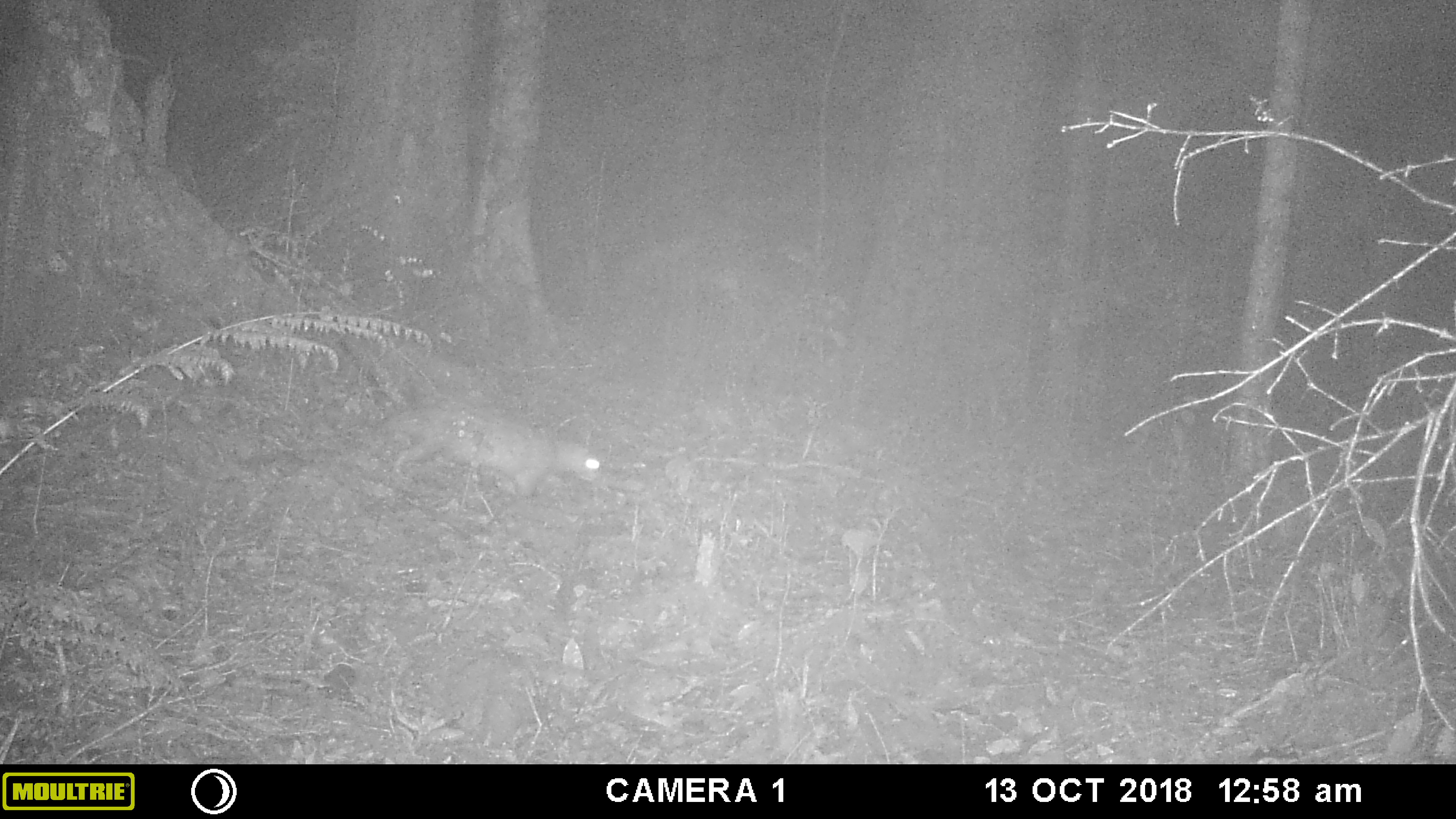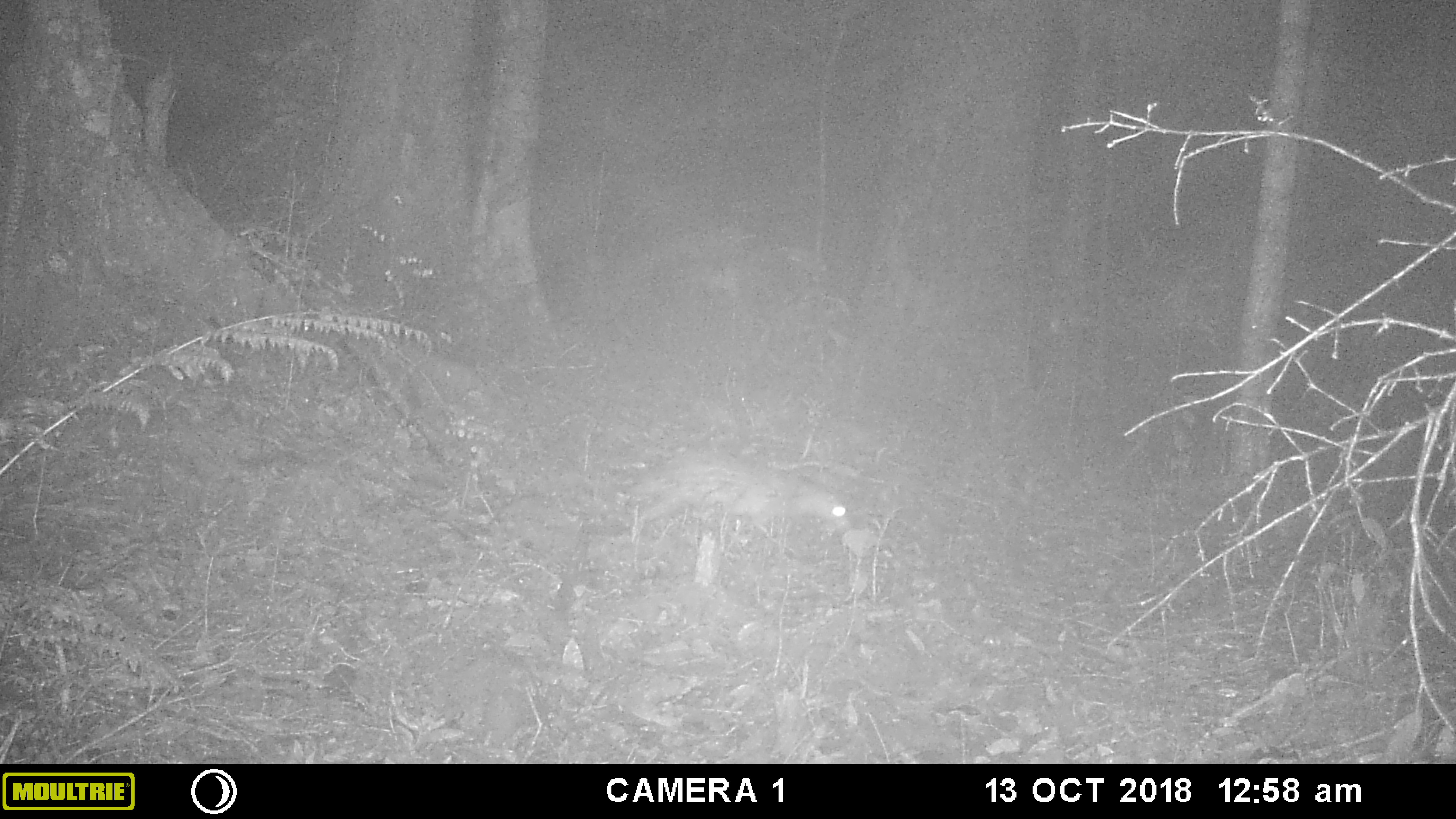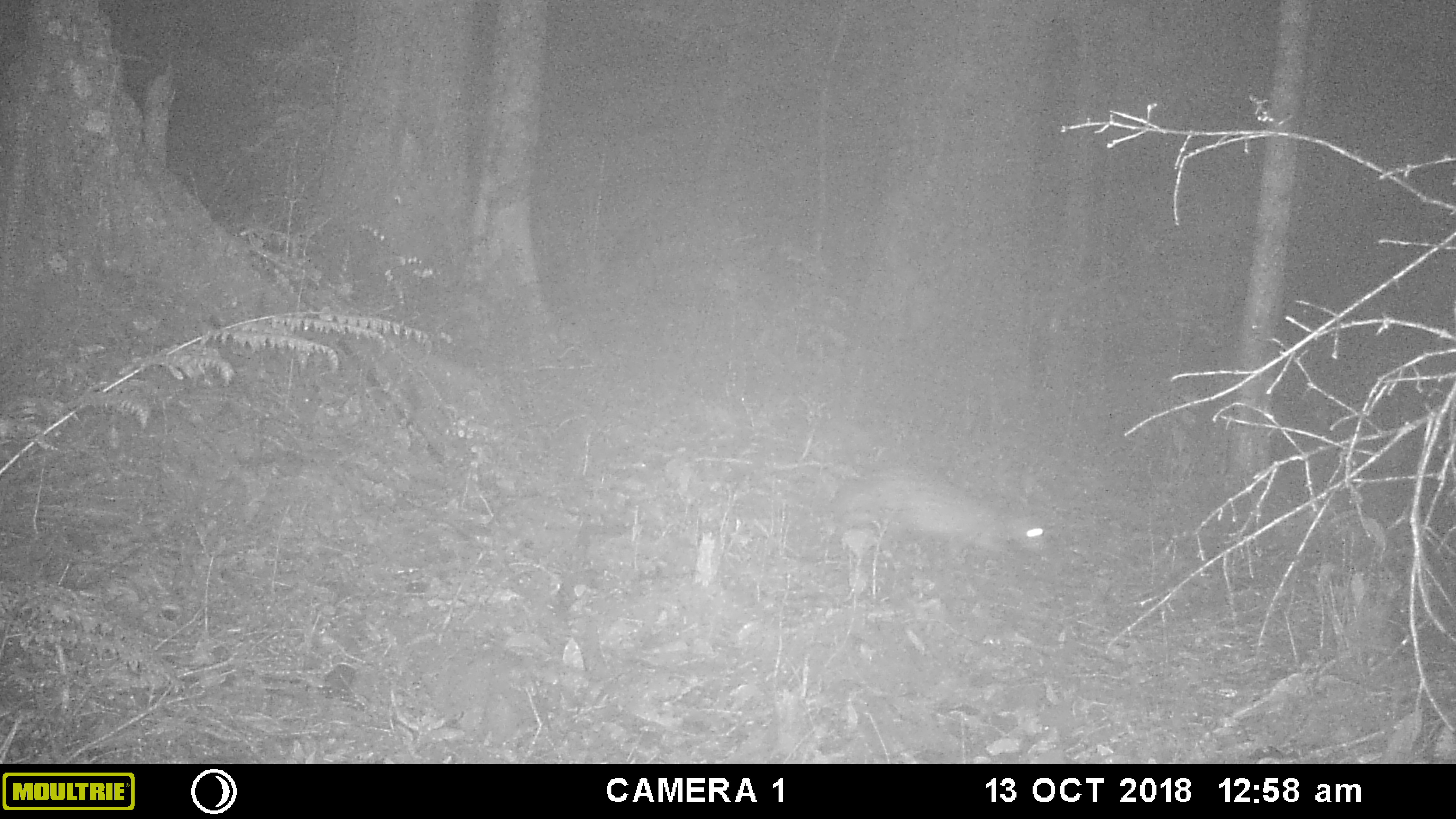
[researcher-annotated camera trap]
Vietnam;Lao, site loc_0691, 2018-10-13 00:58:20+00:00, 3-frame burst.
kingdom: Animalia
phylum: Chordata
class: Mammalia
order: Rodentia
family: Hystricidae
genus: Atherurus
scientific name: Atherurus macrourus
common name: asiatic brush-tailed porcupine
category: asiatic brush tailed porcupine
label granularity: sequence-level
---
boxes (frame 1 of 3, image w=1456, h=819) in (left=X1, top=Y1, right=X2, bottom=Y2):
asiatic brush tailed porcupine: (left=375, top=406, right=601, bottom=506)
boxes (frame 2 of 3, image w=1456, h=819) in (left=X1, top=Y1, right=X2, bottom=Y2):
asiatic brush tailed porcupine: (left=621, top=446, right=853, bottom=553)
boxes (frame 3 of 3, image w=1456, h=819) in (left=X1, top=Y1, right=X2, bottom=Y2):
asiatic brush tailed porcupine: (left=827, top=465, right=1049, bottom=566)